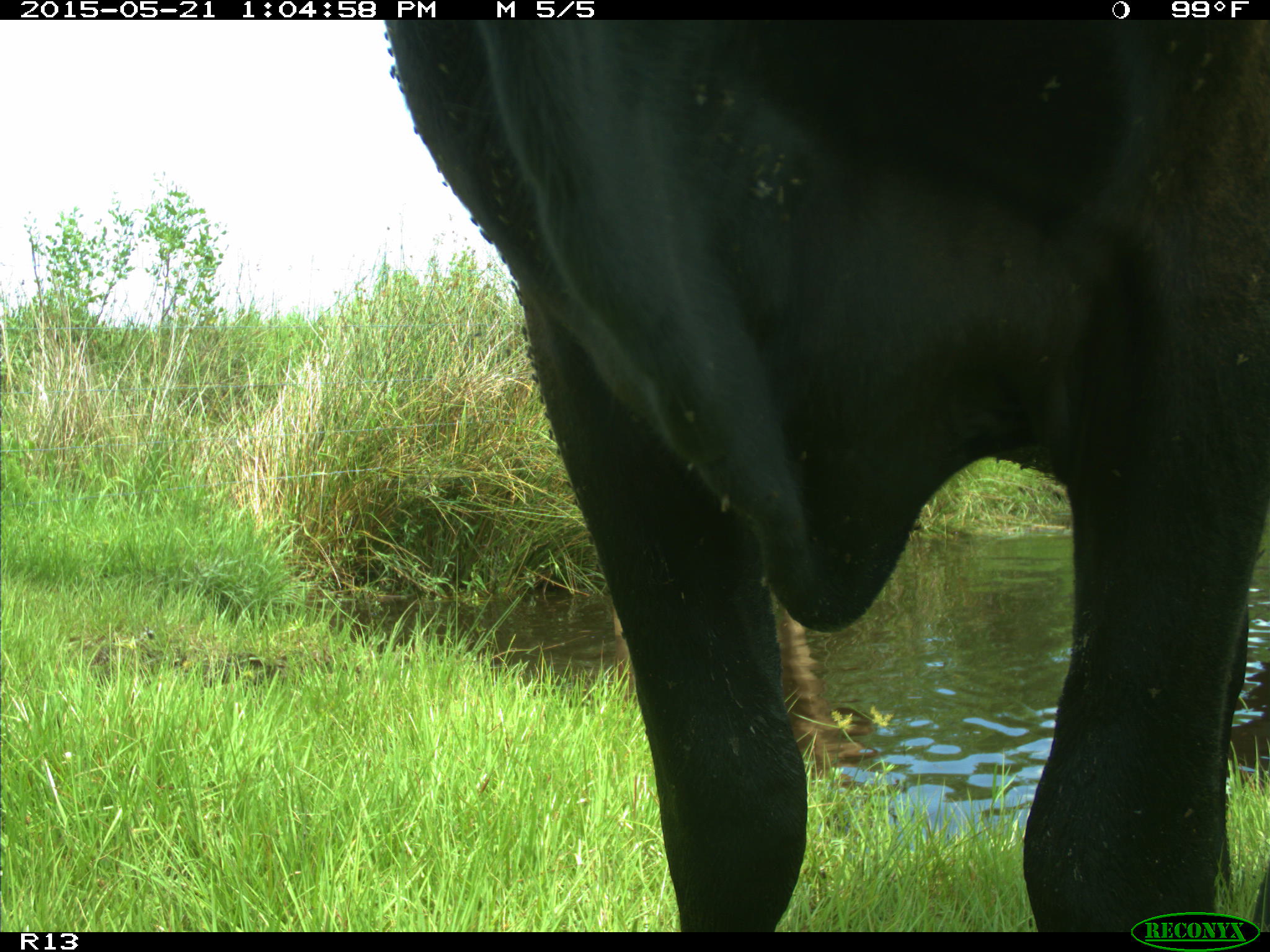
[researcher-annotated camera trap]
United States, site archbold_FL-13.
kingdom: Animalia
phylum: Chordata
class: Mammalia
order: Artiodactyla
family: Bovidae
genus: Bos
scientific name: Bos taurus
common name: domestic cow